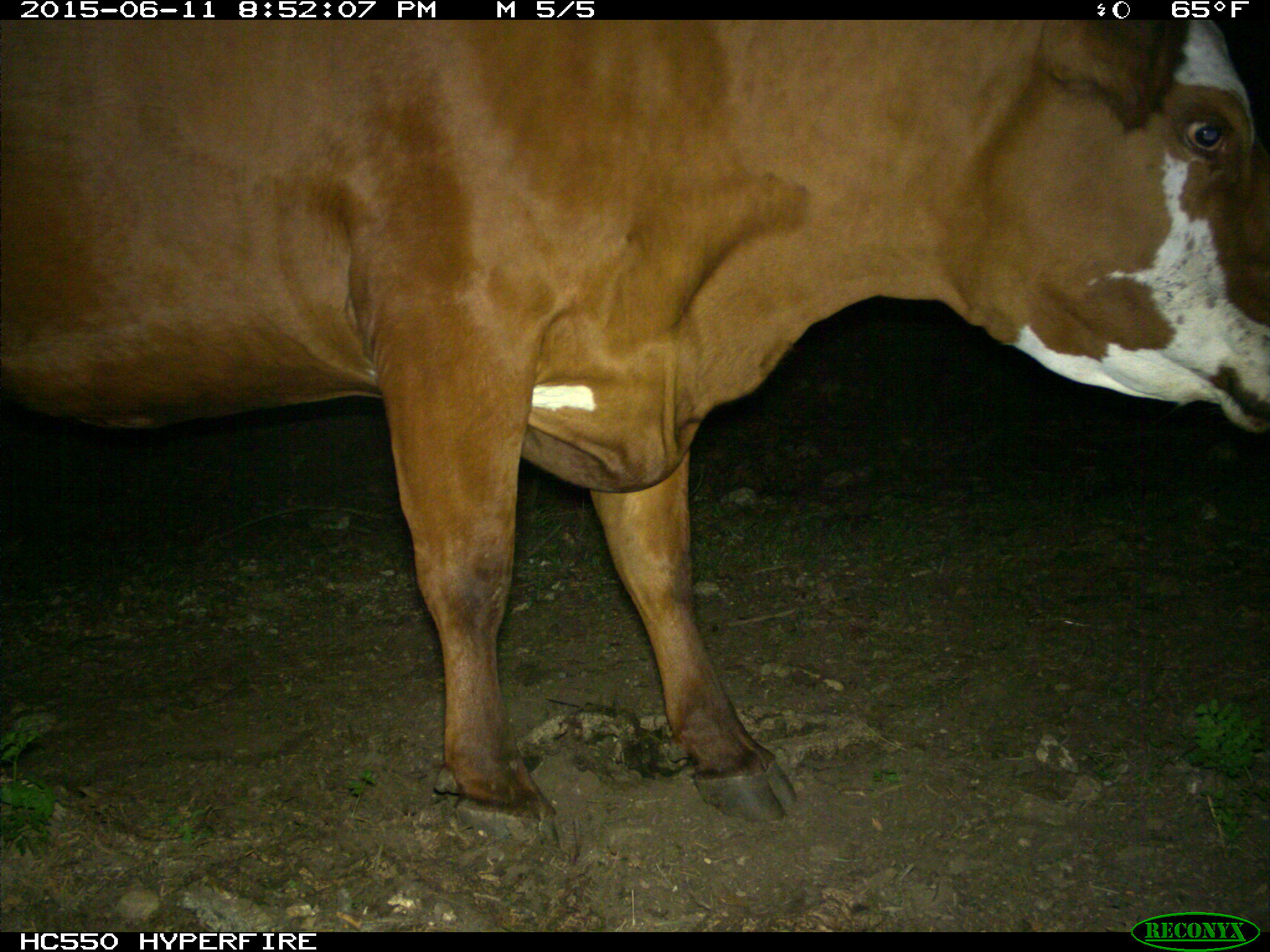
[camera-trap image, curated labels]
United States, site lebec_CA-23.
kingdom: Animalia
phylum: Chordata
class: Mammalia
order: Artiodactyla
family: Bovidae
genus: Bos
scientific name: Bos taurus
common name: domestic cow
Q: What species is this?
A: Bos taurus (domestic cow).